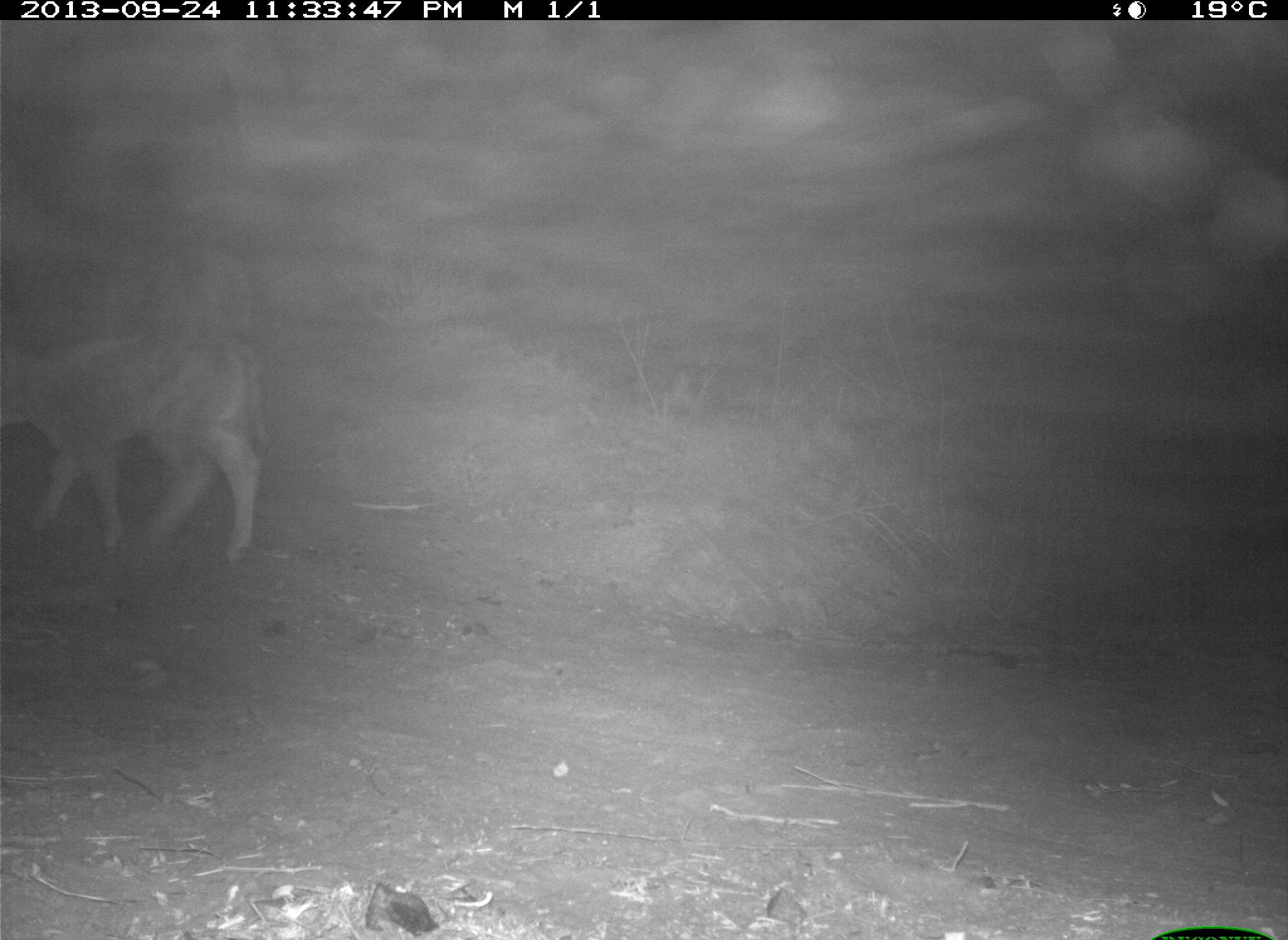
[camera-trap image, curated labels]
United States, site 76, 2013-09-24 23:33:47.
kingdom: Animalia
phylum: Chordata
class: Mammalia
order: Artiodactyla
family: Bovidae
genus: Bos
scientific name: Bos taurus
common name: cow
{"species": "cow (Bos taurus)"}